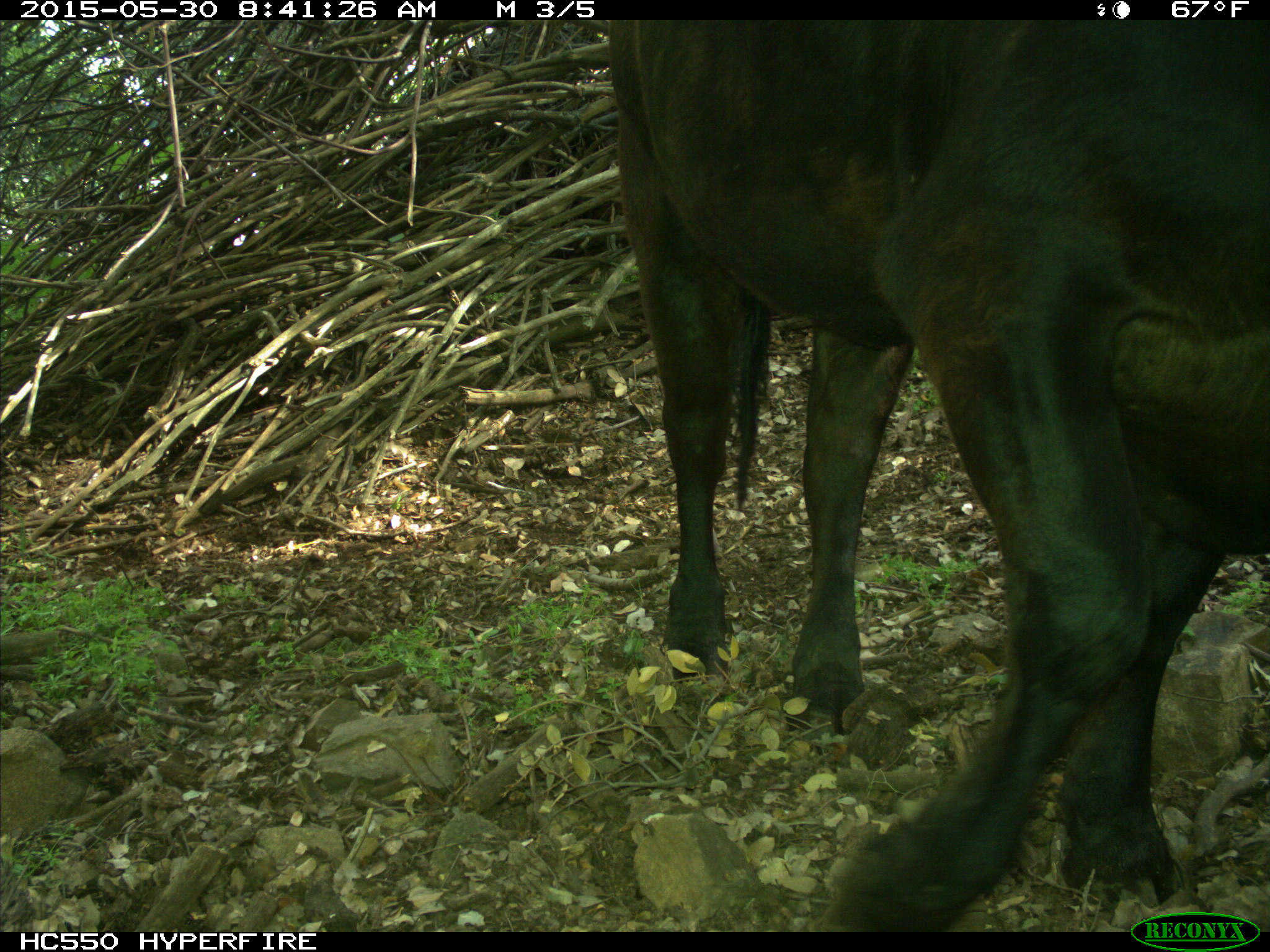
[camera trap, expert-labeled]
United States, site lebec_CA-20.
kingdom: Animalia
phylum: Chordata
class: Mammalia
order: Artiodactyla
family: Bovidae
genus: Bos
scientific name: Bos taurus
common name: domestic cow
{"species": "Bos taurus (domestic cow)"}